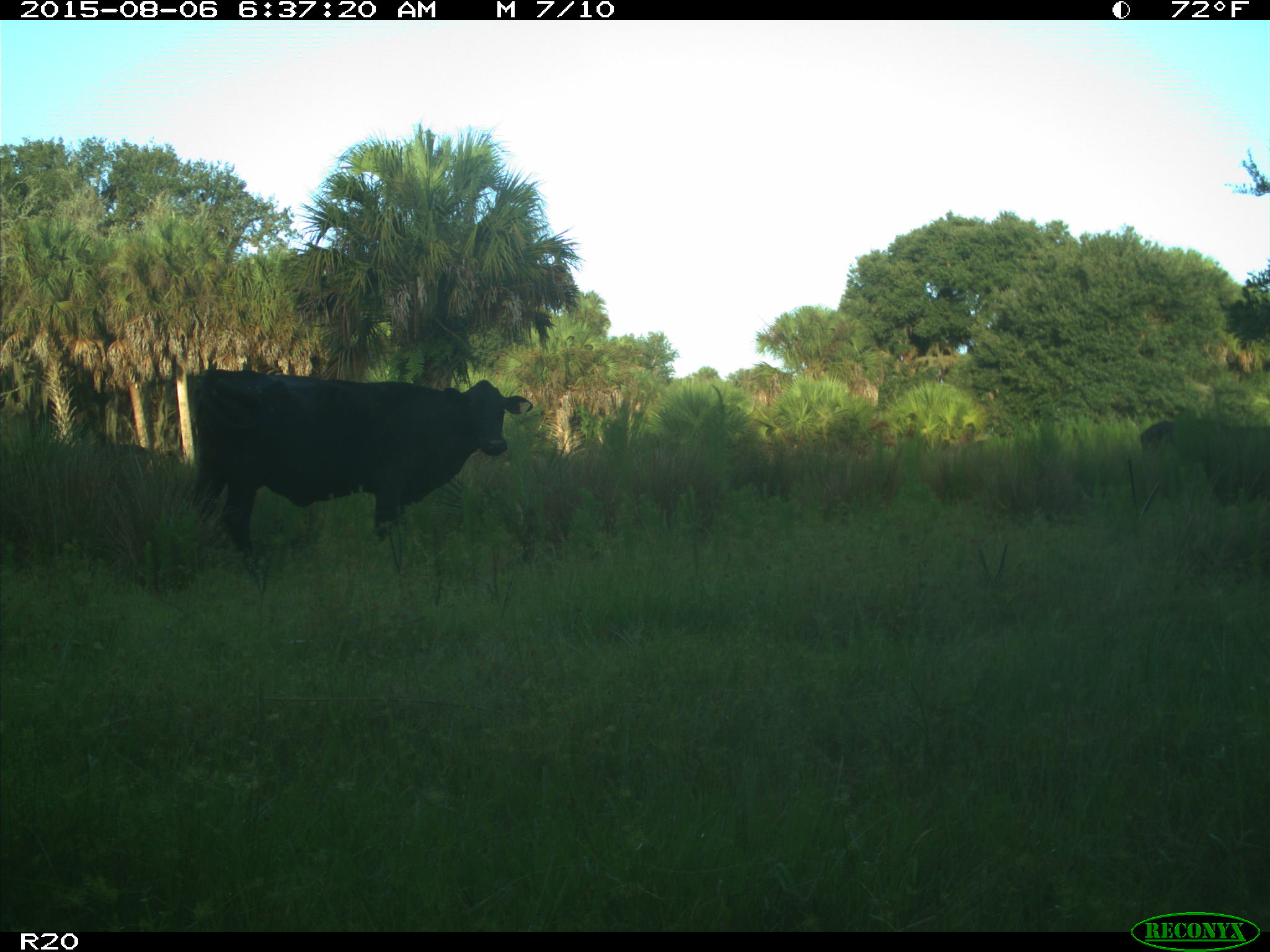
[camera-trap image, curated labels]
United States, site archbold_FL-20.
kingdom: Animalia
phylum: Chordata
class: Mammalia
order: Artiodactyla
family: Bovidae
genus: Bos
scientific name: Bos taurus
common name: domestic cow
Bos taurus (domestic cow).